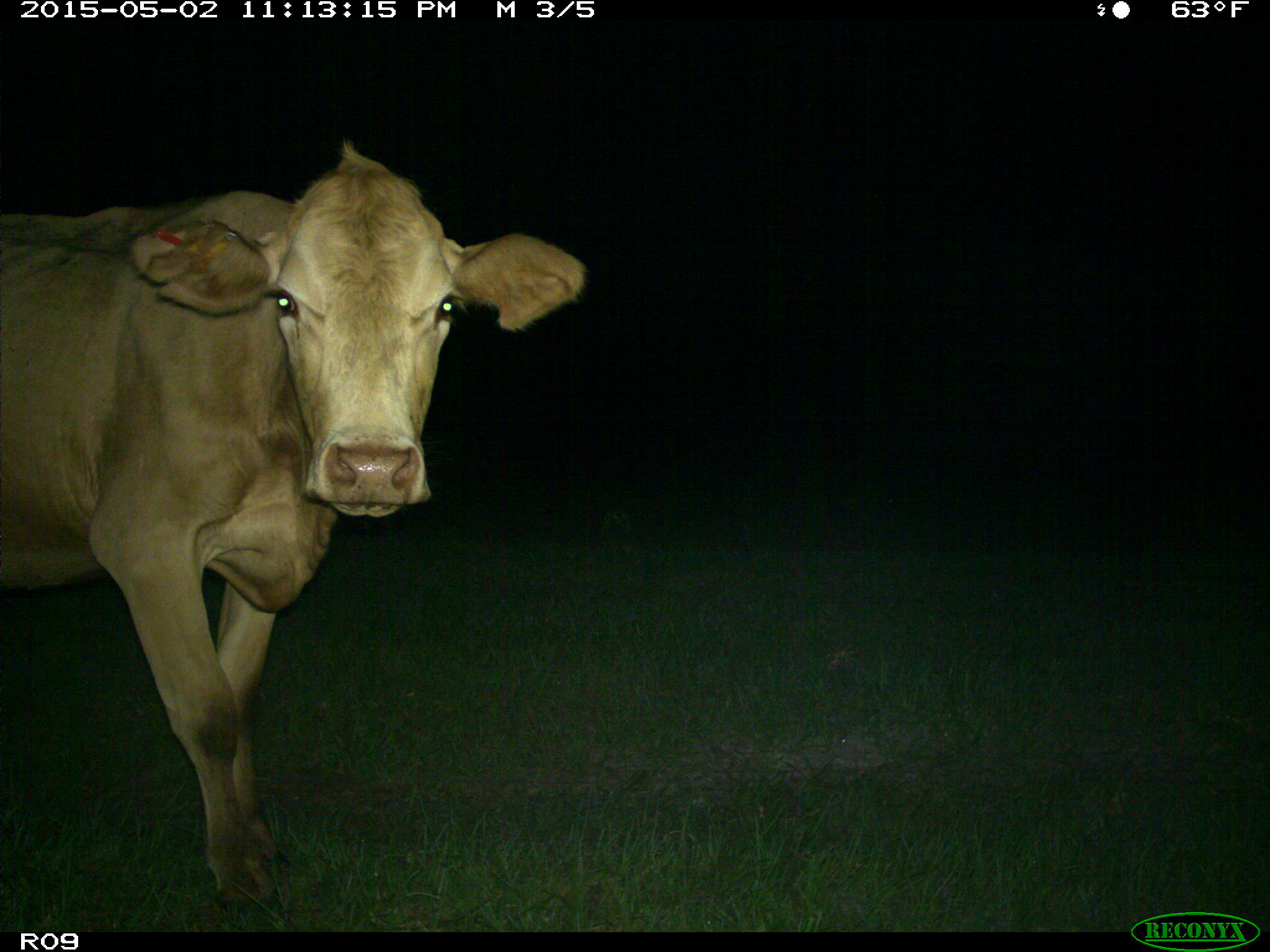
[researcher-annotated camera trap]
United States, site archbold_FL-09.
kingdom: Animalia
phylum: Chordata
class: Mammalia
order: Artiodactyla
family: Bovidae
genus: Bos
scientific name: Bos taurus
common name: domestic cow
Bos taurus (domestic cow).